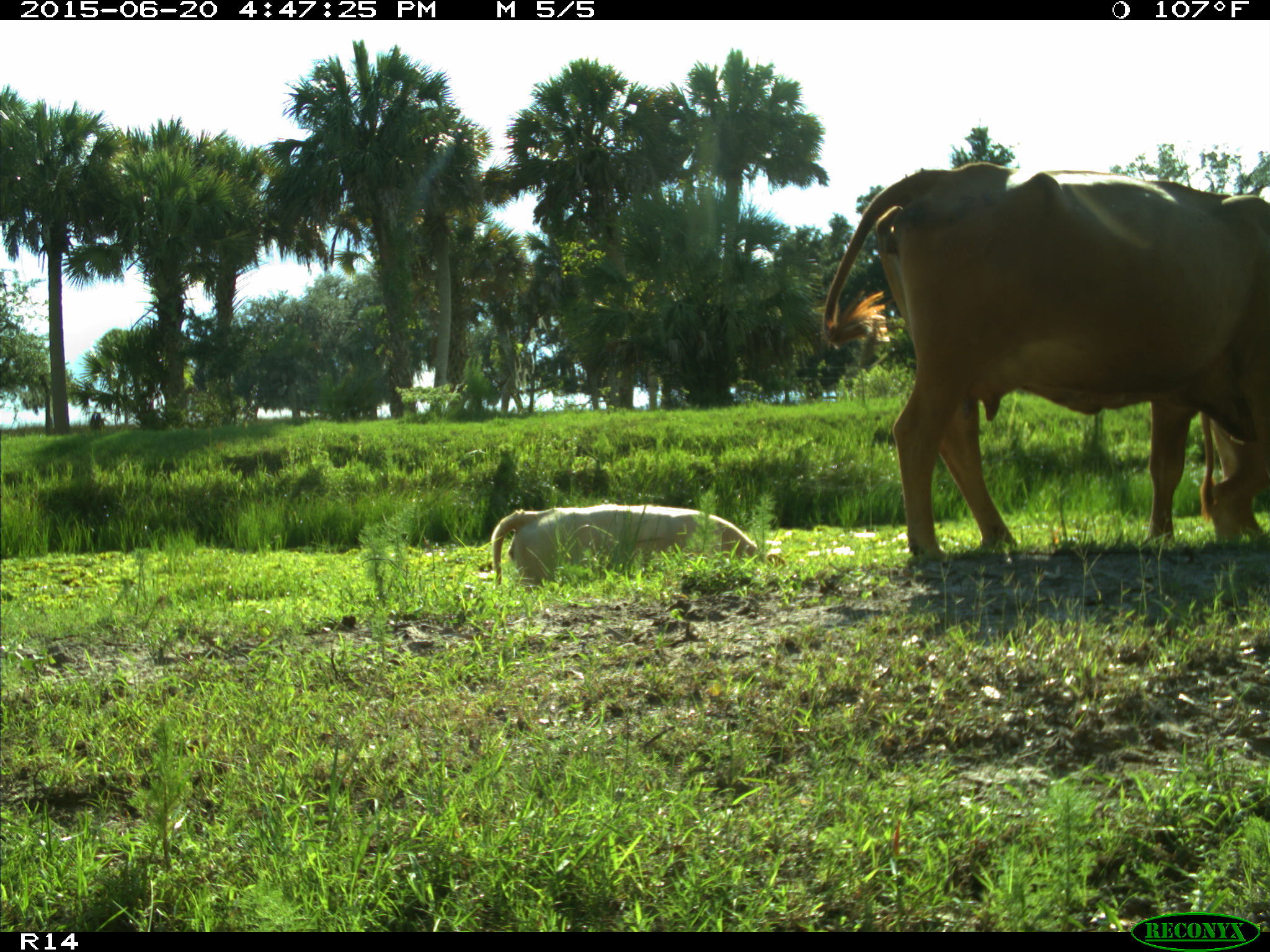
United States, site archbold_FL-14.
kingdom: Animalia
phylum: Chordata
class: Mammalia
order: Artiodactyla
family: Bovidae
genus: Bos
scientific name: Bos taurus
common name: domestic cow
Bos taurus (domestic cow).